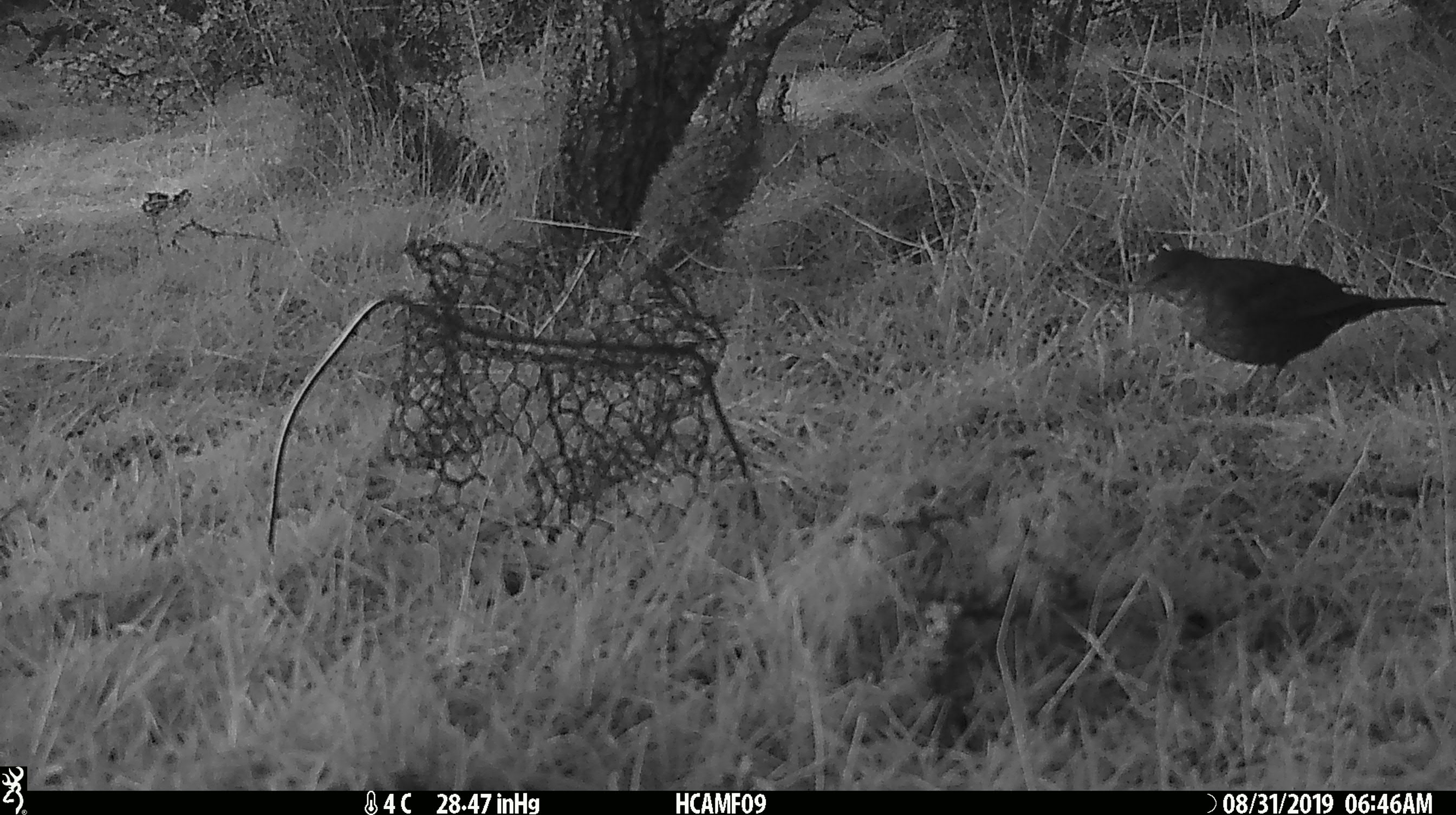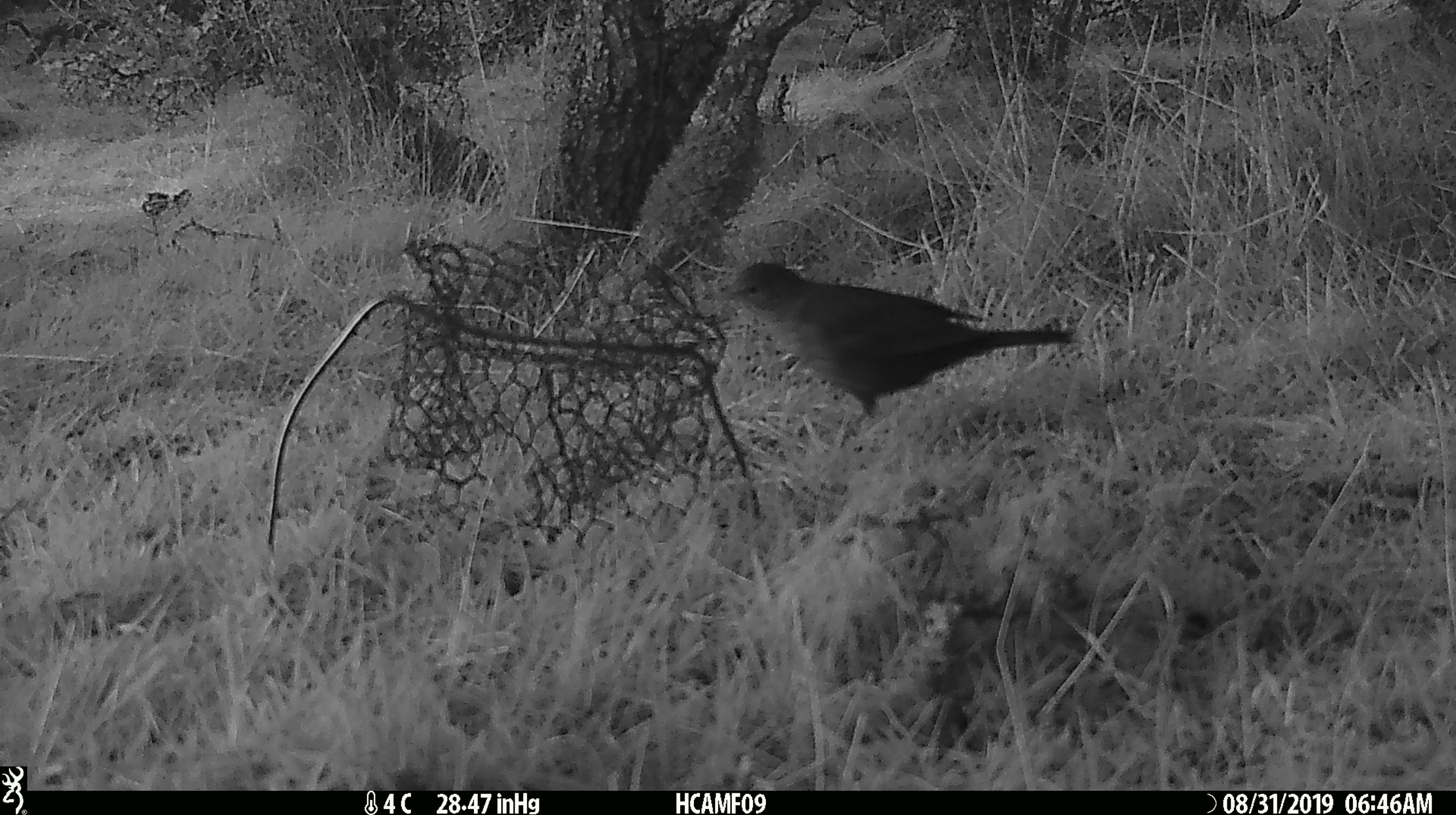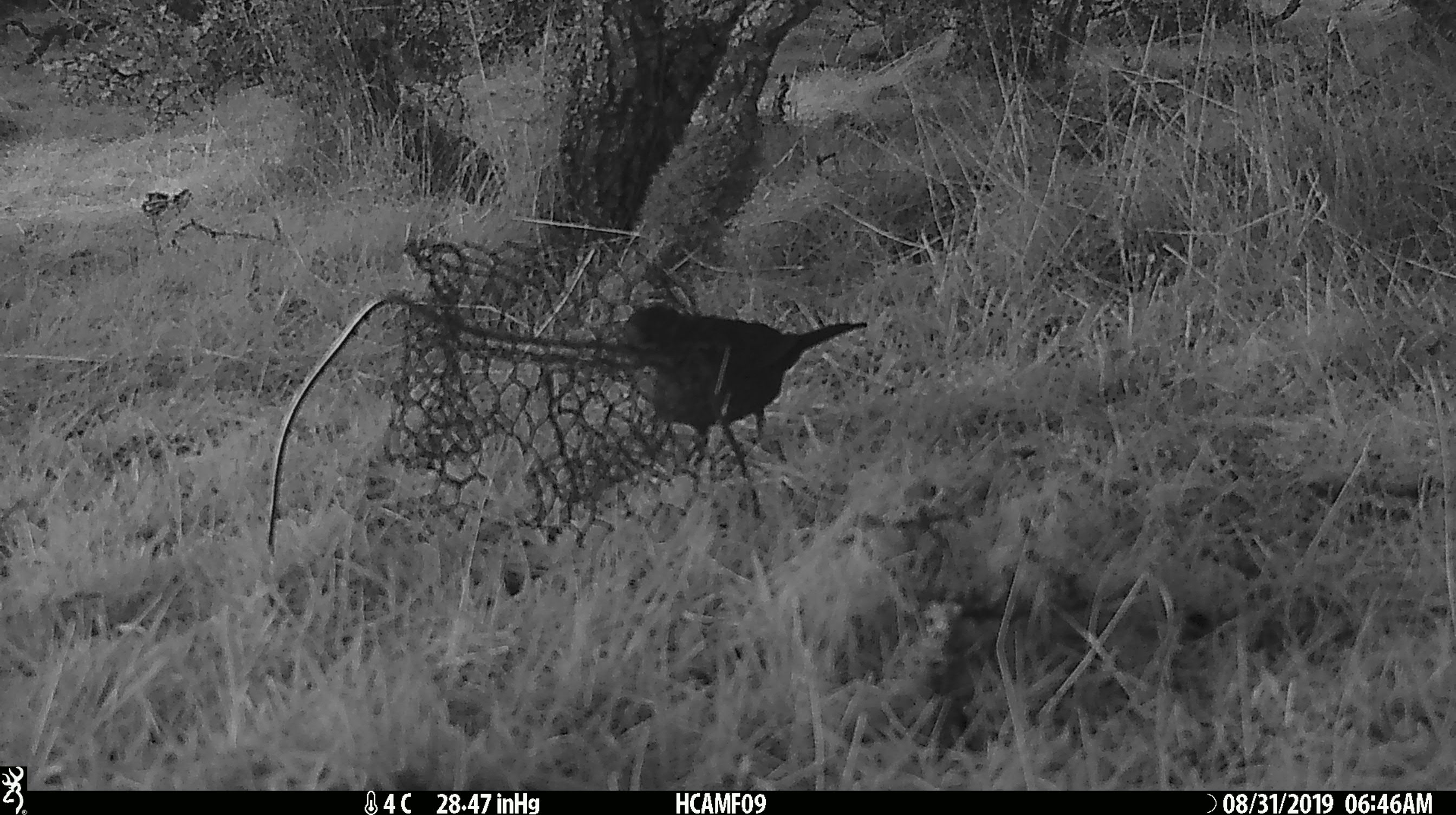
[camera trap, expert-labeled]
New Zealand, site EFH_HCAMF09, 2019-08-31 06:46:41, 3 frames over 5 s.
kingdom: Animalia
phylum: Chordata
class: Aves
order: Passeriformes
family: Turdidae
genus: Turdus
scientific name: Turdus merula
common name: eurasian blackbird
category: blackbird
Blackbird (eurasian blackbird) (Turdus merula).